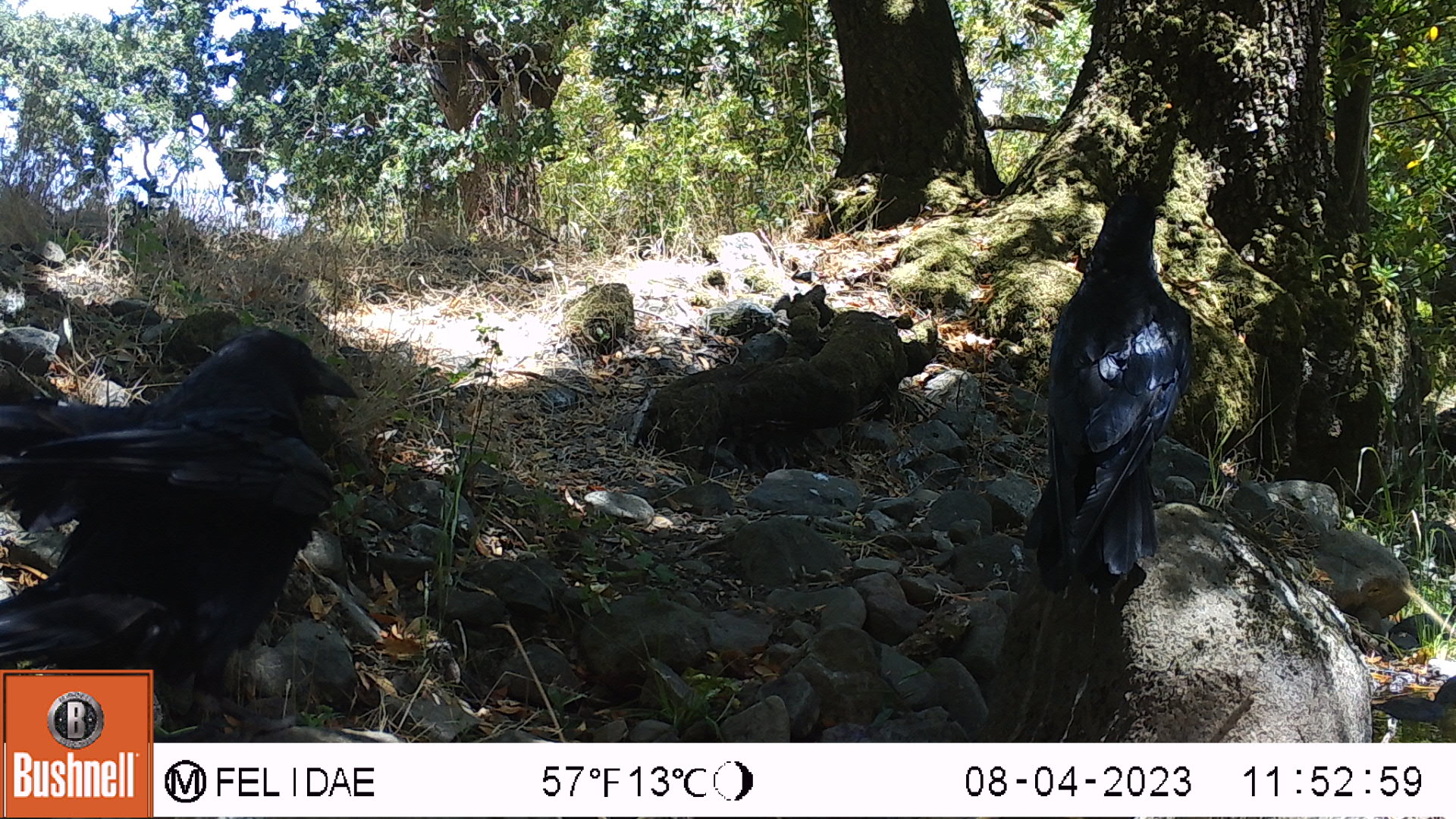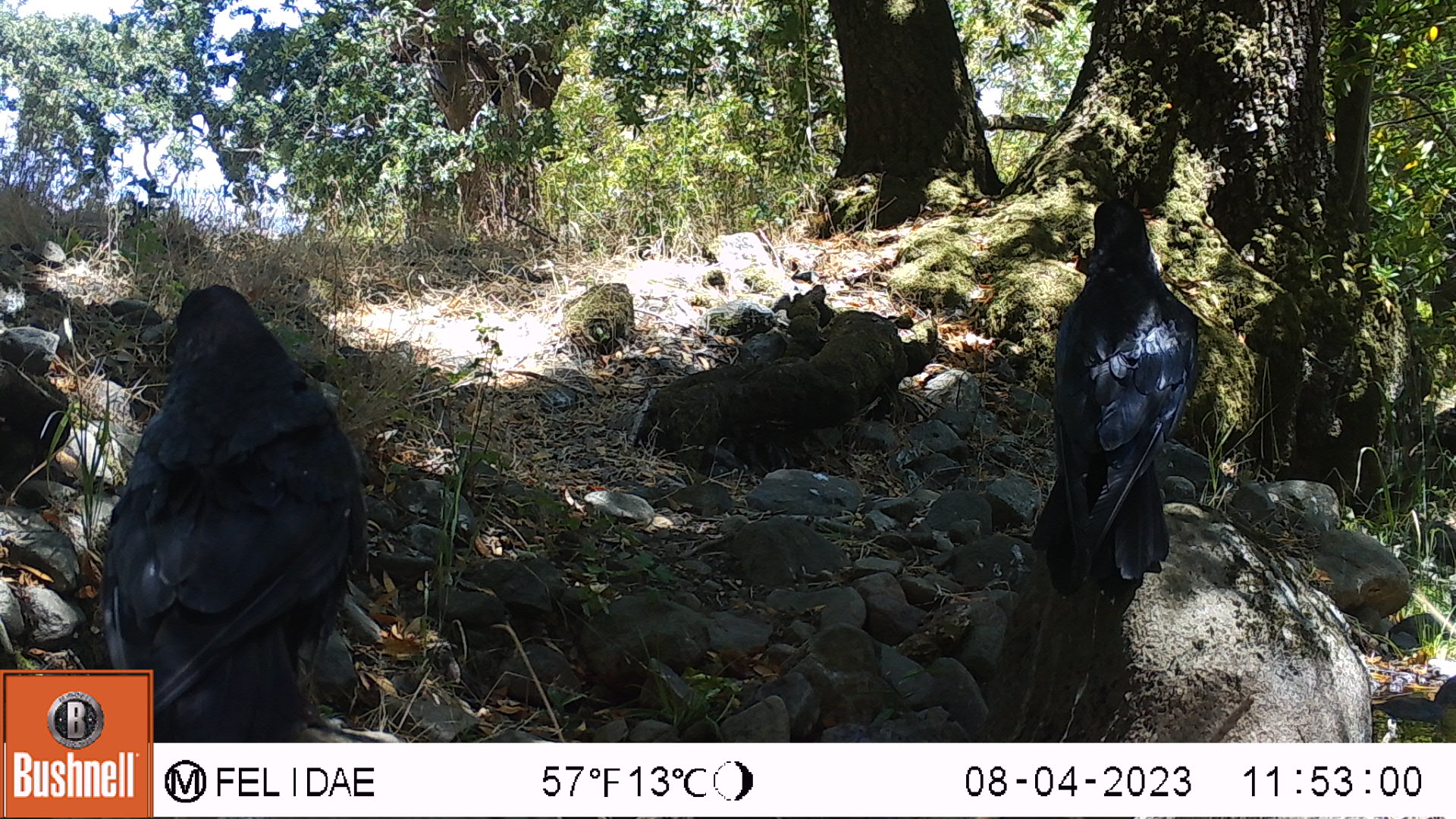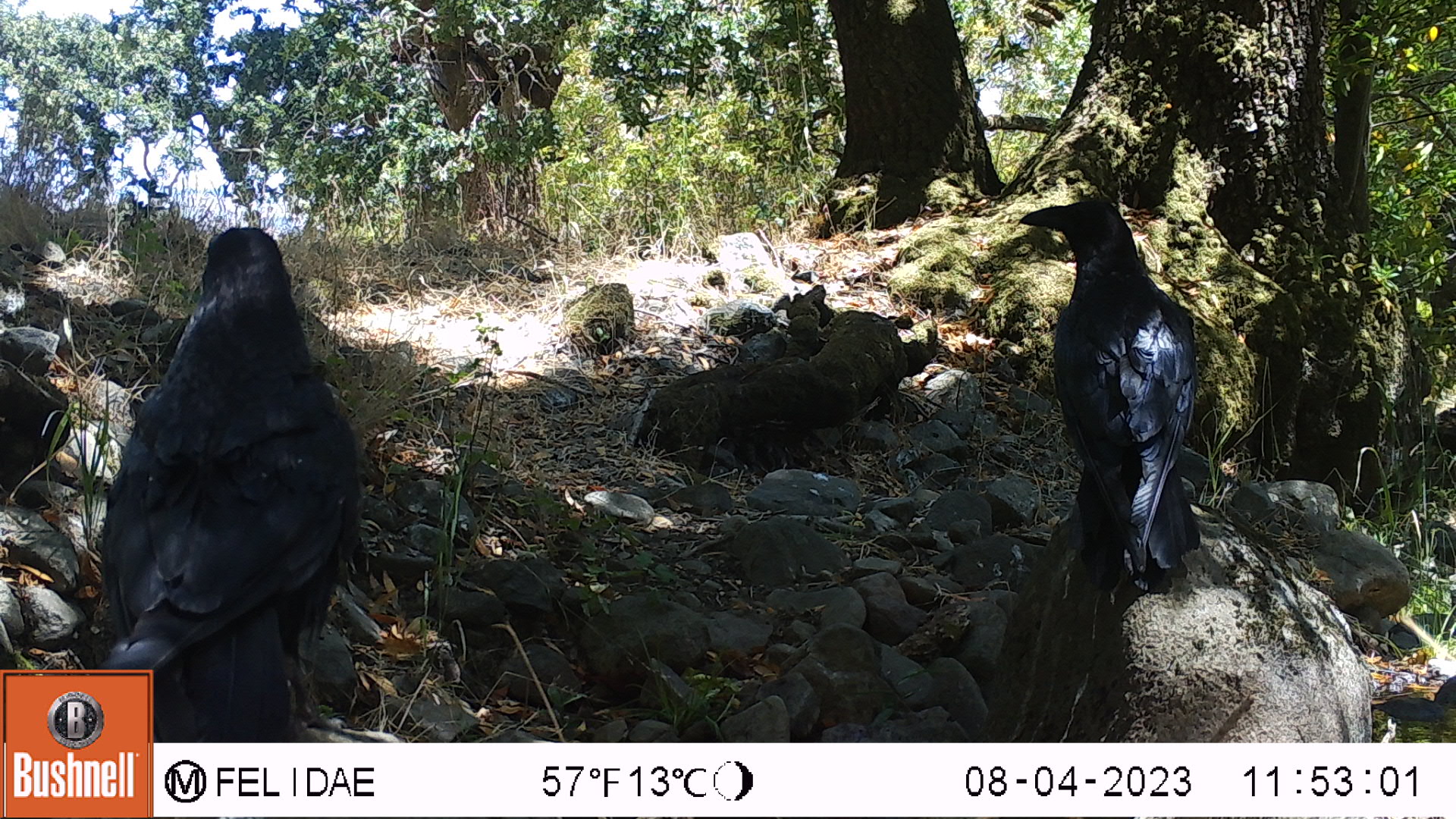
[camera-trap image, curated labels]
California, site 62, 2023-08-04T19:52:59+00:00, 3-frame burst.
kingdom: Animalia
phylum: Chordata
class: Aves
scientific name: Aves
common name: bird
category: unknown bird